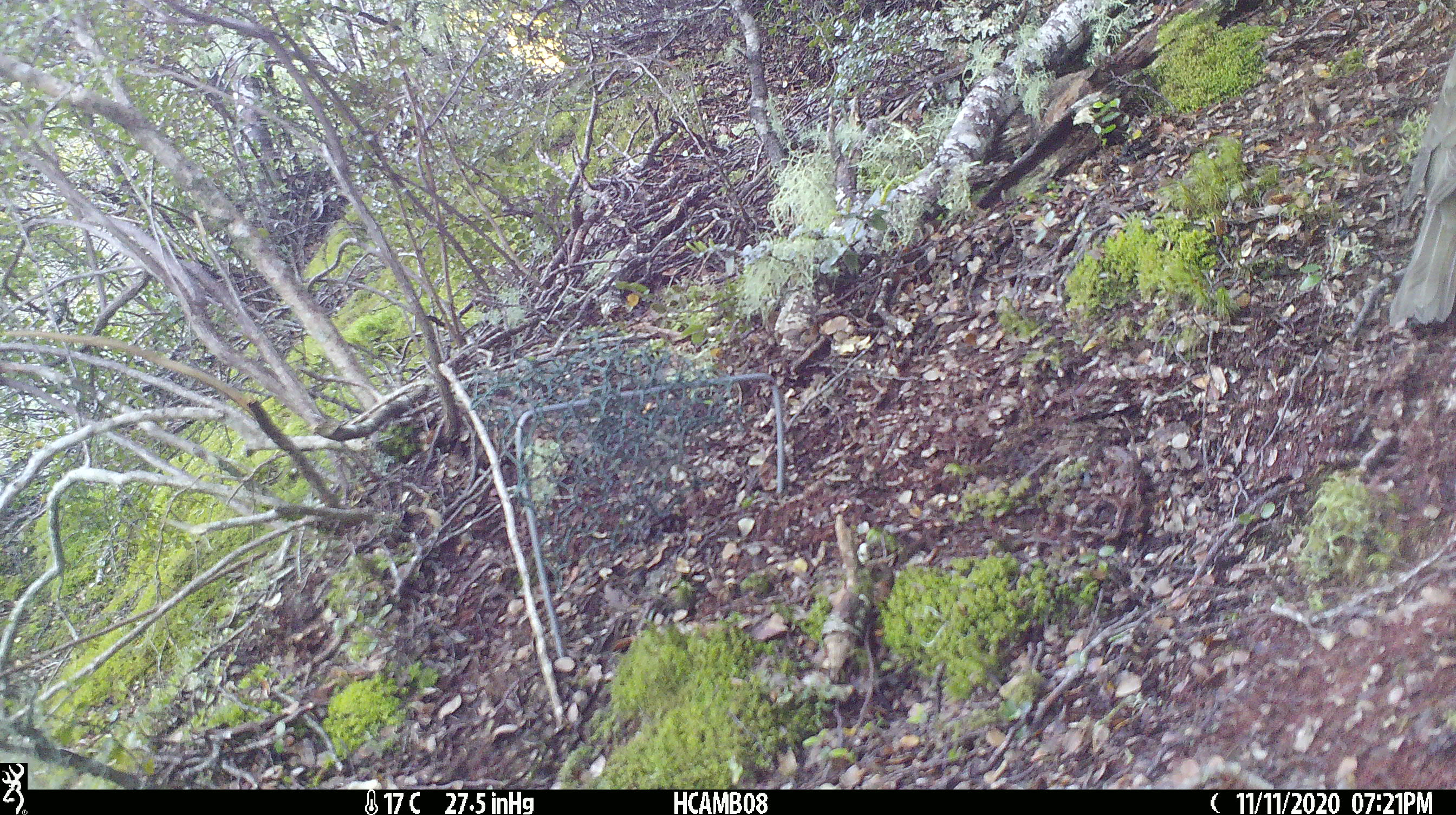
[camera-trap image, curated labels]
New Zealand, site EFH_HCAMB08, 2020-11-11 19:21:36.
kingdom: Animalia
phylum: Chordata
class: Aves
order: Passeriformes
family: Turdidae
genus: Turdus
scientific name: Turdus philomelos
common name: song thrush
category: thrush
Thrush (song thrush) (Turdus philomelos).